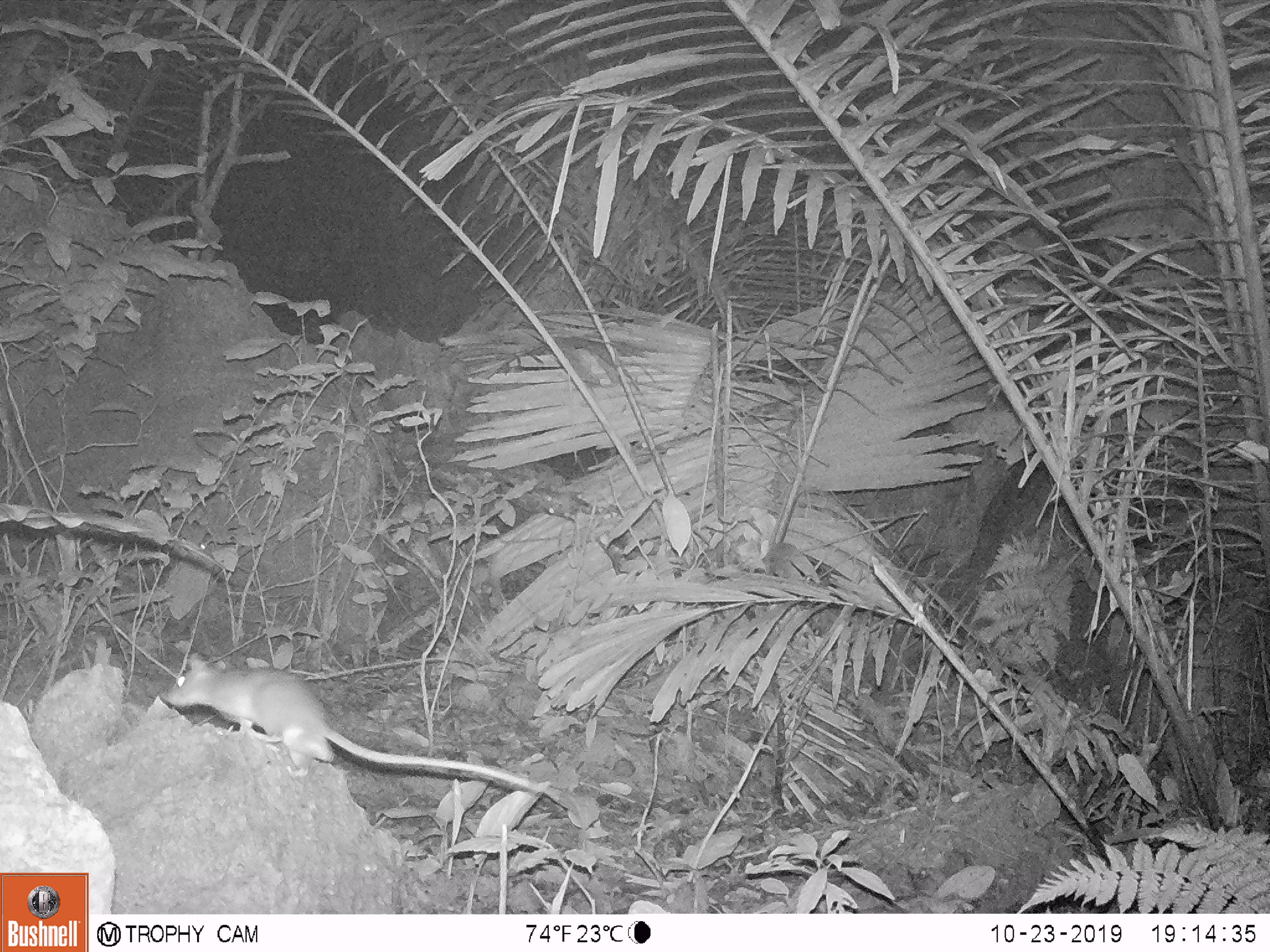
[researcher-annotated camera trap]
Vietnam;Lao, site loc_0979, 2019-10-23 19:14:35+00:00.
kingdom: Animalia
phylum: Chordata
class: Mammalia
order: Rodentia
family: Muridae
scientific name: Muridae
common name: old-world mice and rats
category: unidentified murid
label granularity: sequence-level